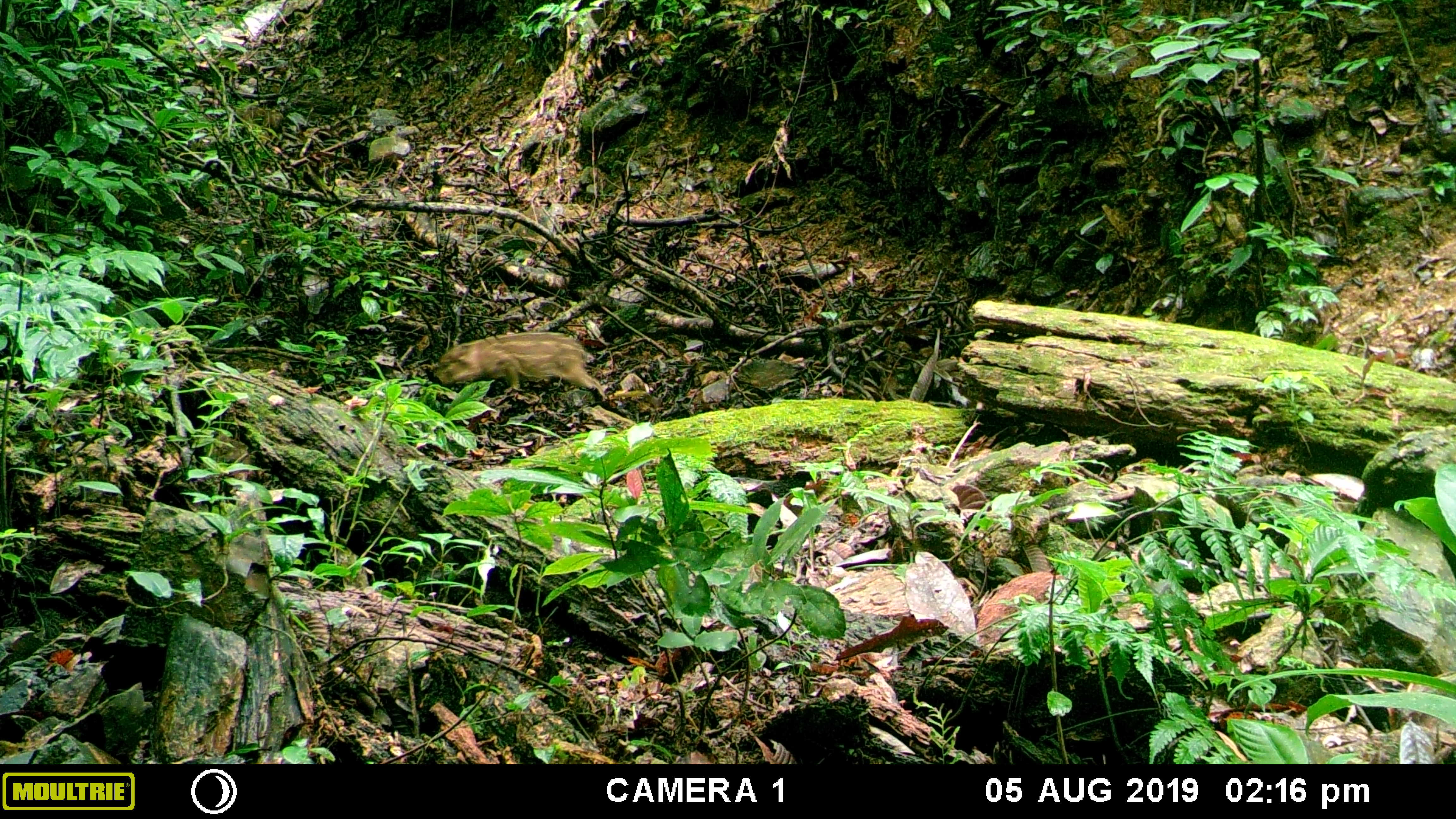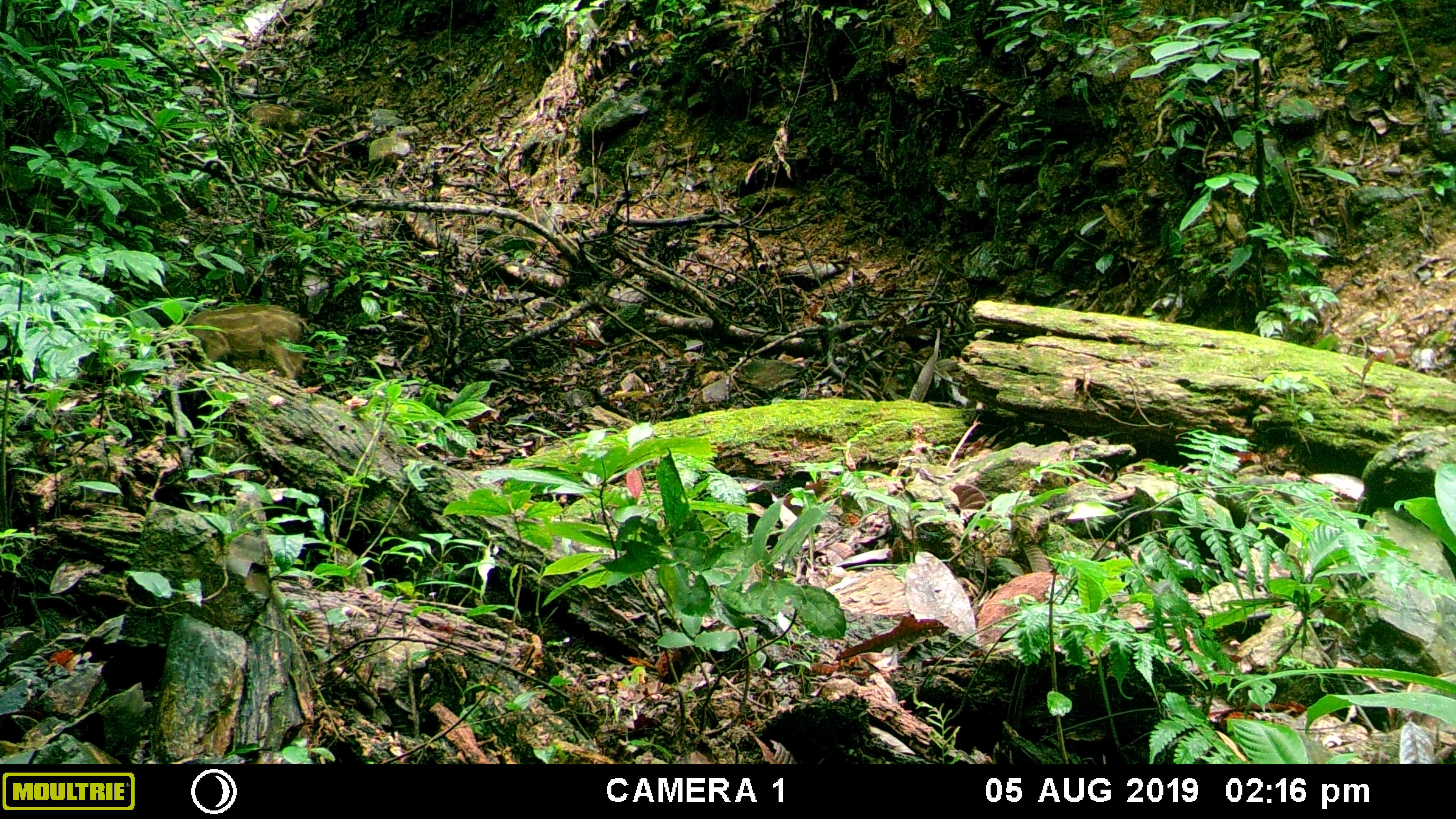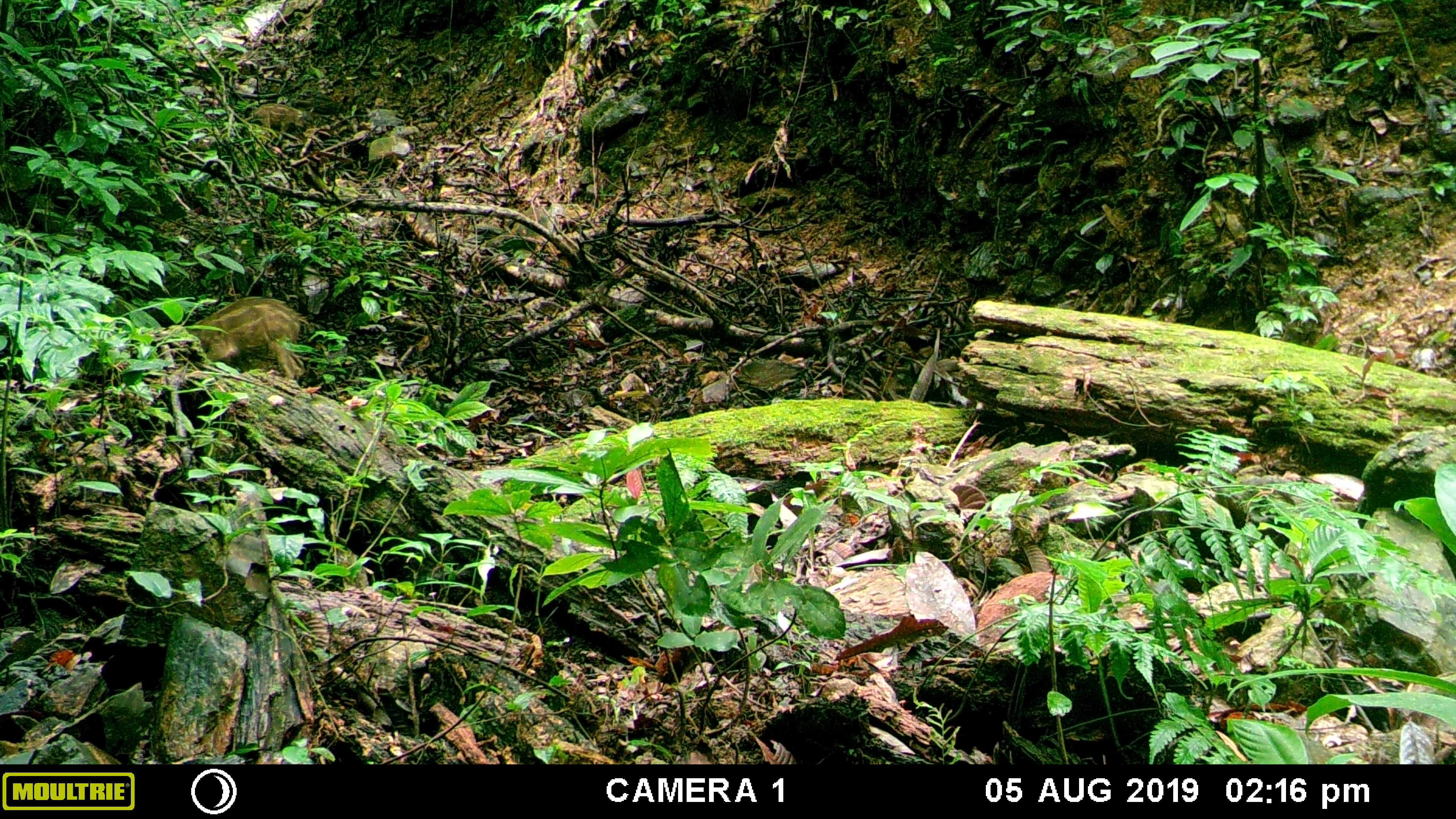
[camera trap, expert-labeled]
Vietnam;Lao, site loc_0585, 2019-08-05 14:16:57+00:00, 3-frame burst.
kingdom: Animalia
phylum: Chordata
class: Mammalia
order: Artiodactyla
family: Suidae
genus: Sus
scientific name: Sus scrofa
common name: eurasian wild pig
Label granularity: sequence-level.